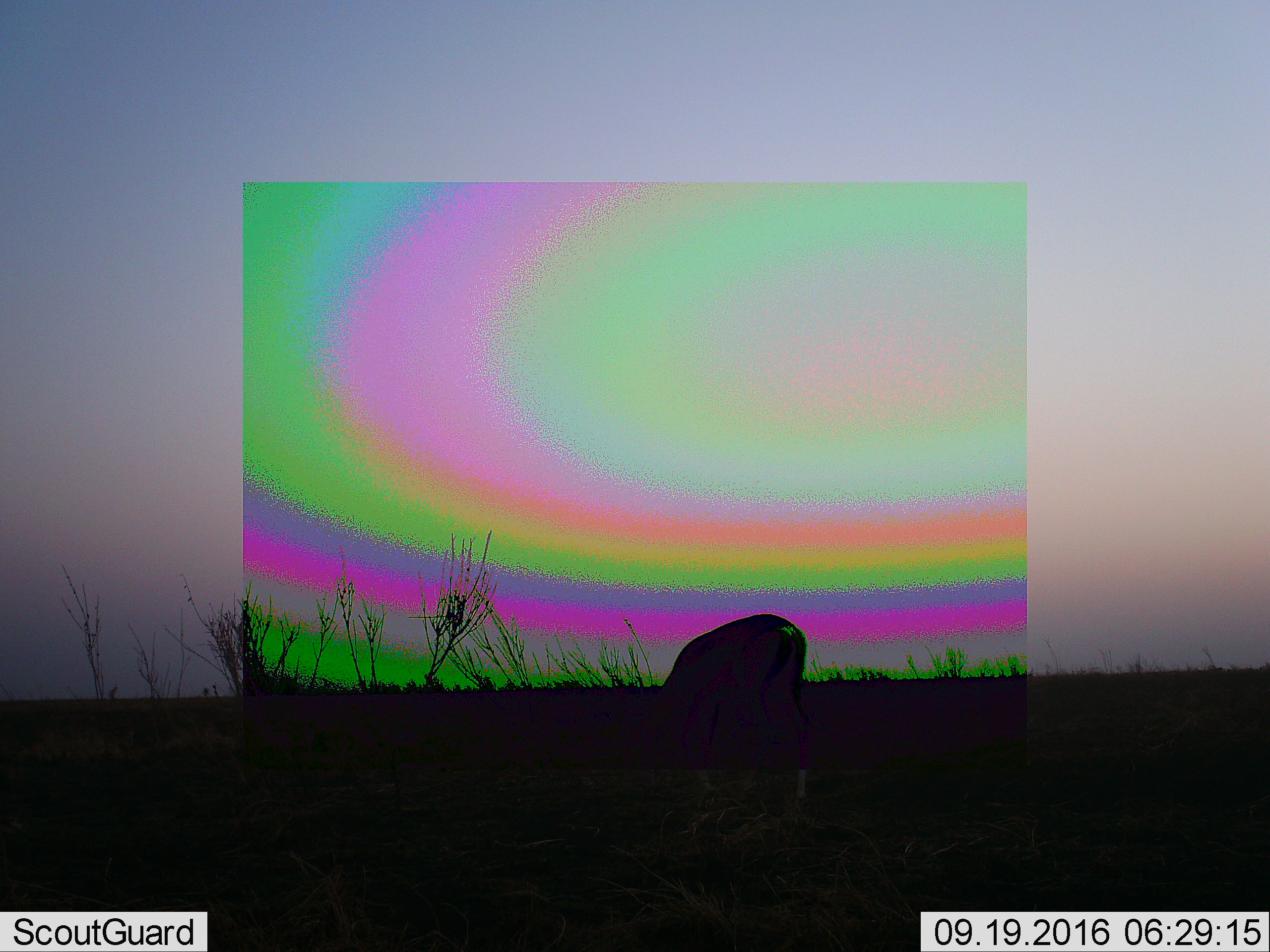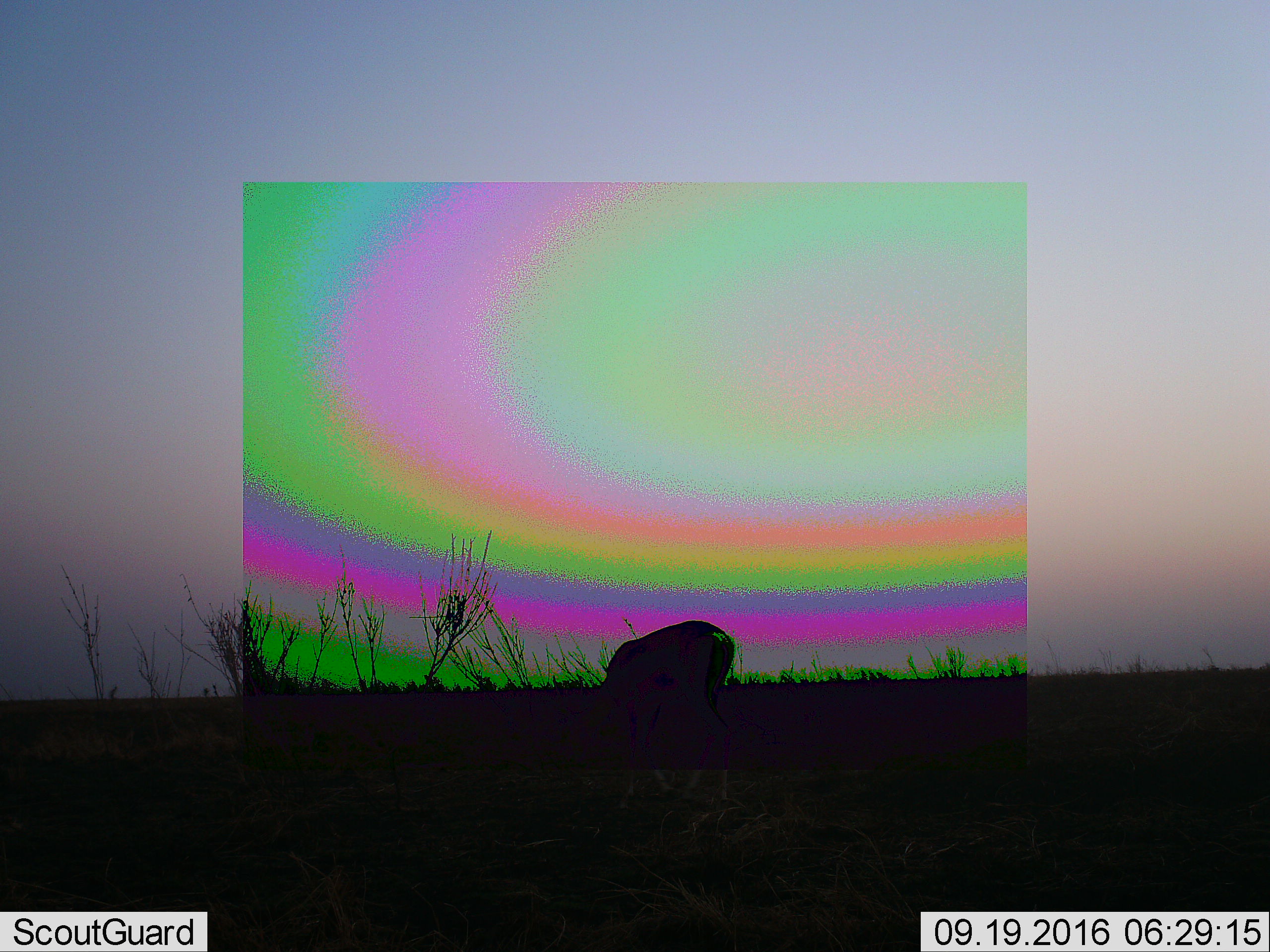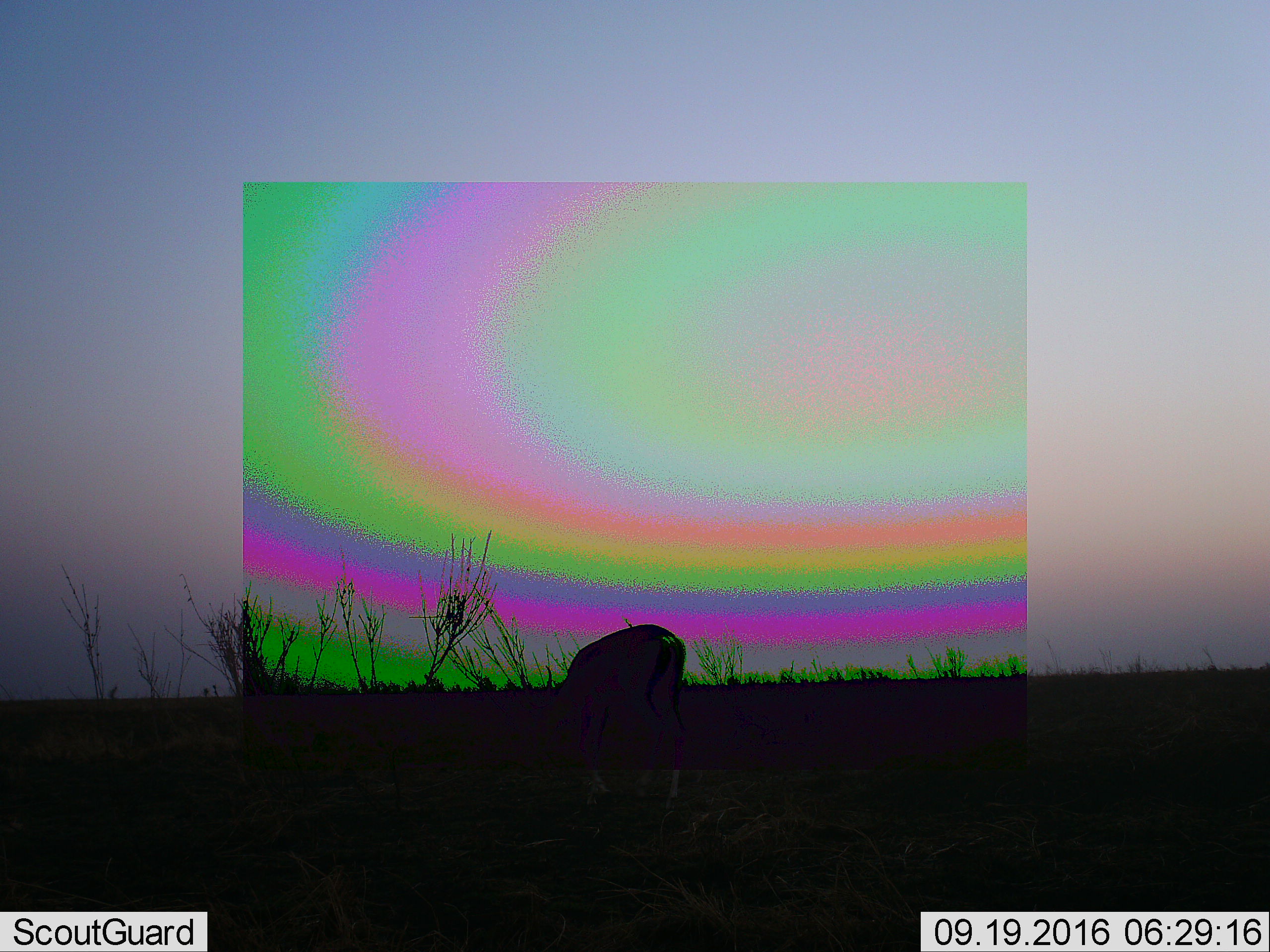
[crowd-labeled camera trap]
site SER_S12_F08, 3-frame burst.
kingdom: Animalia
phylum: Chordata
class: Mammalia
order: Artiodactyla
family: Bovidae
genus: Eudorcas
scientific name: Eudorcas thomsonii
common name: thomson's gazelle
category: gazellethomsons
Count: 1.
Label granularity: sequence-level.